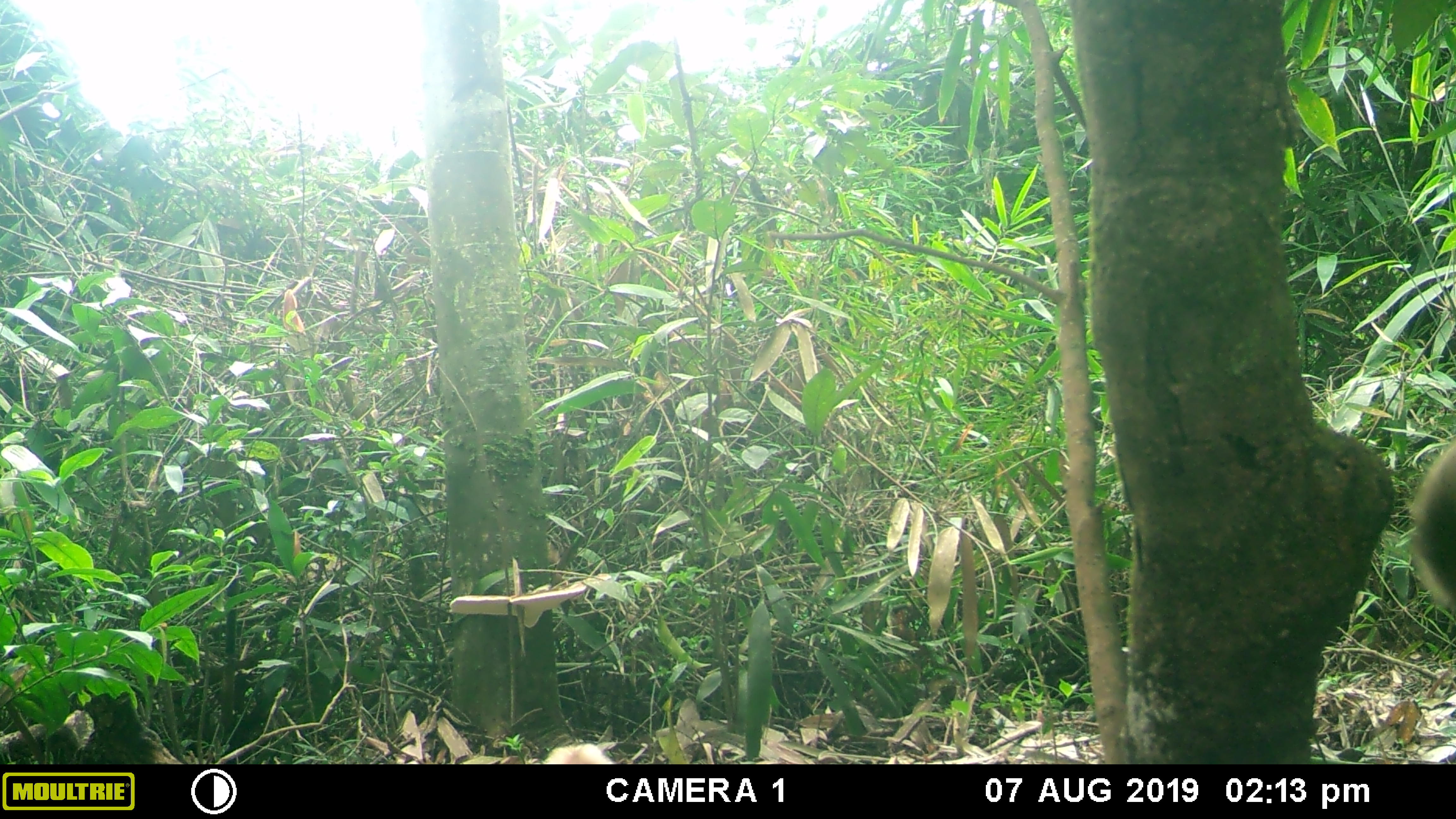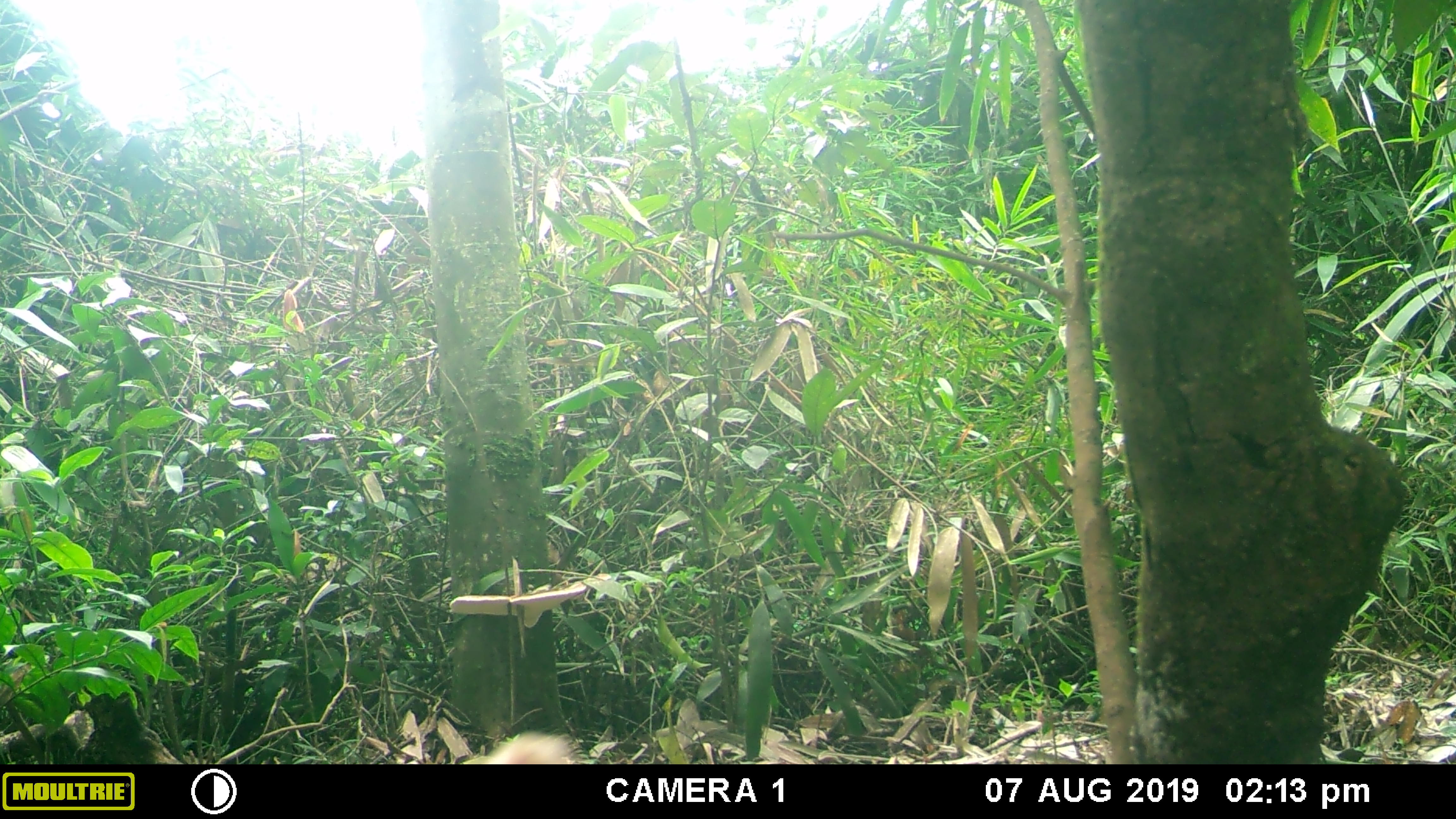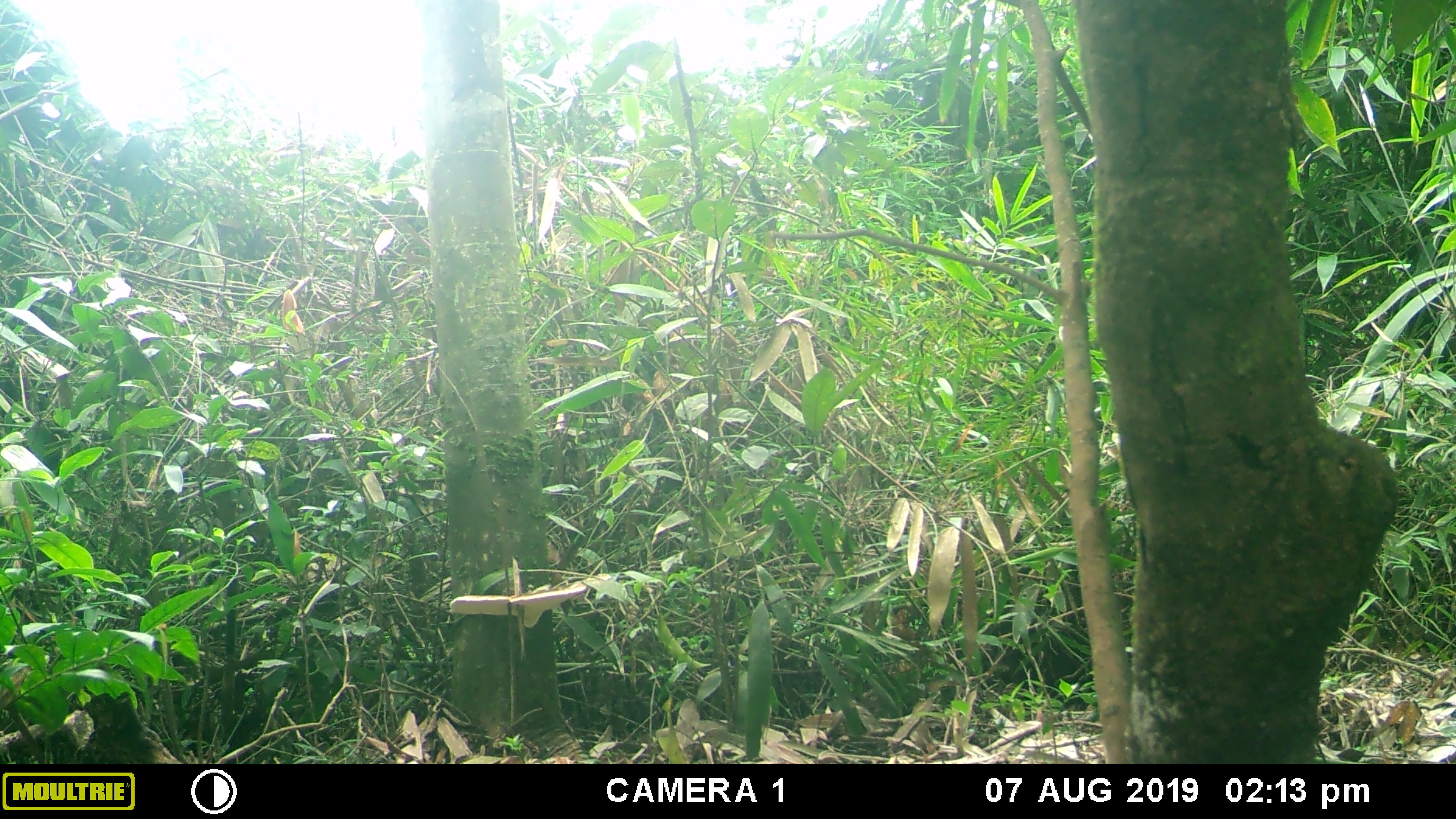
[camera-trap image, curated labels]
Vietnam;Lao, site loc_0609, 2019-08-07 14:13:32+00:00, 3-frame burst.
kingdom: Animalia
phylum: Chordata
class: Mammalia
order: Primates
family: Cercopithecidae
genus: Macaca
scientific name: Macaca arctoides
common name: stump-tailed macaque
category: stump tailed macaque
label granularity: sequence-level